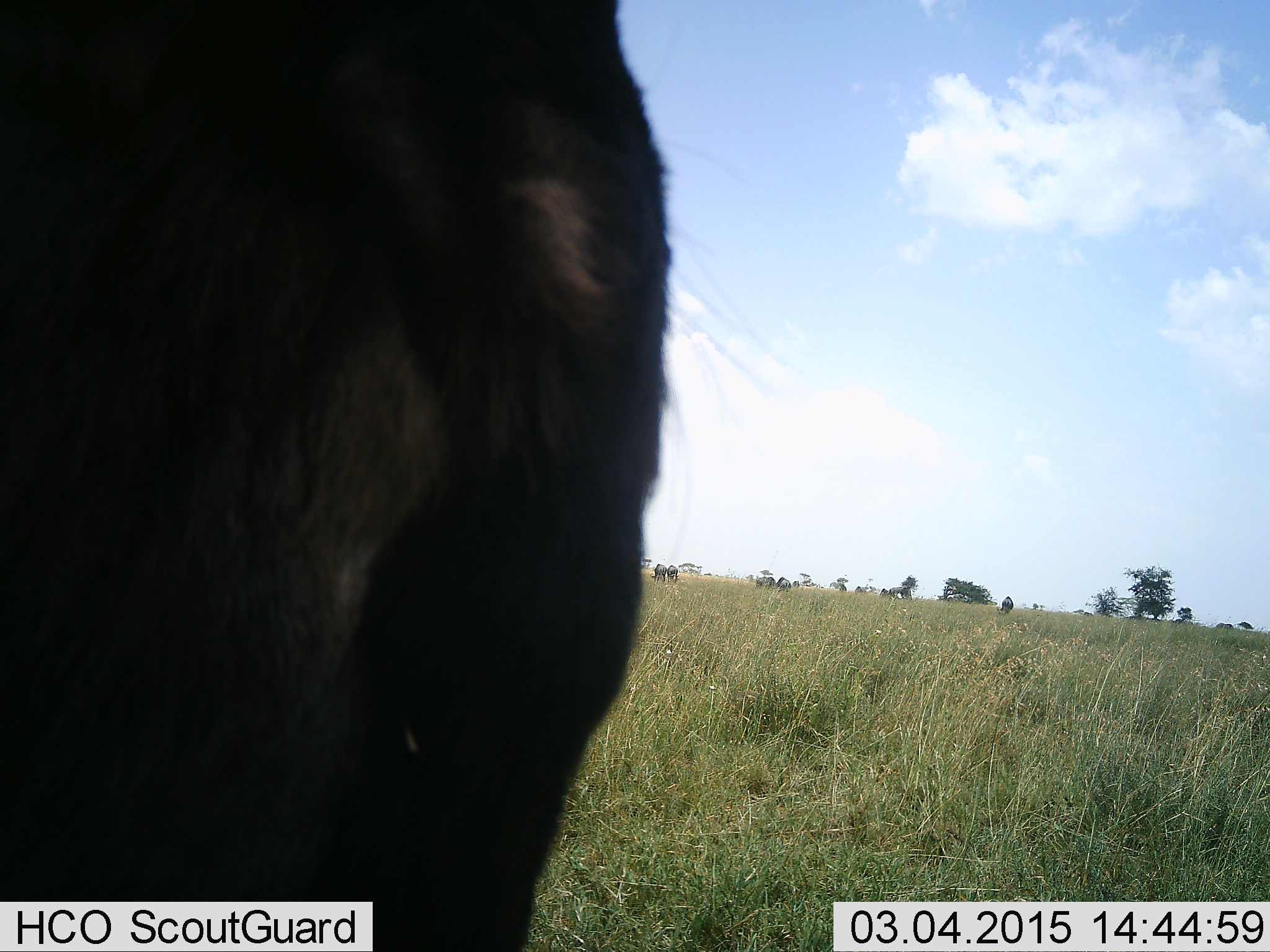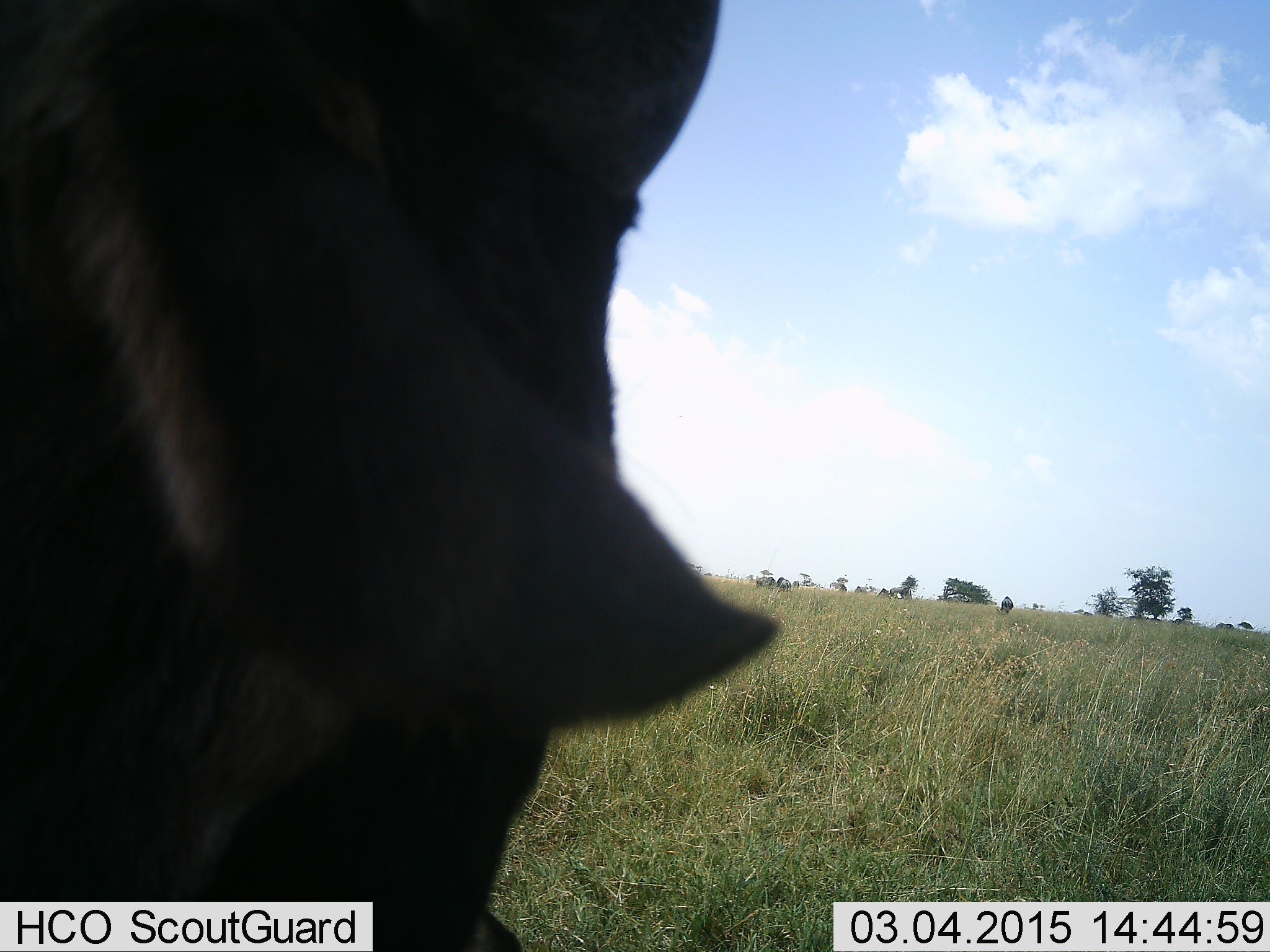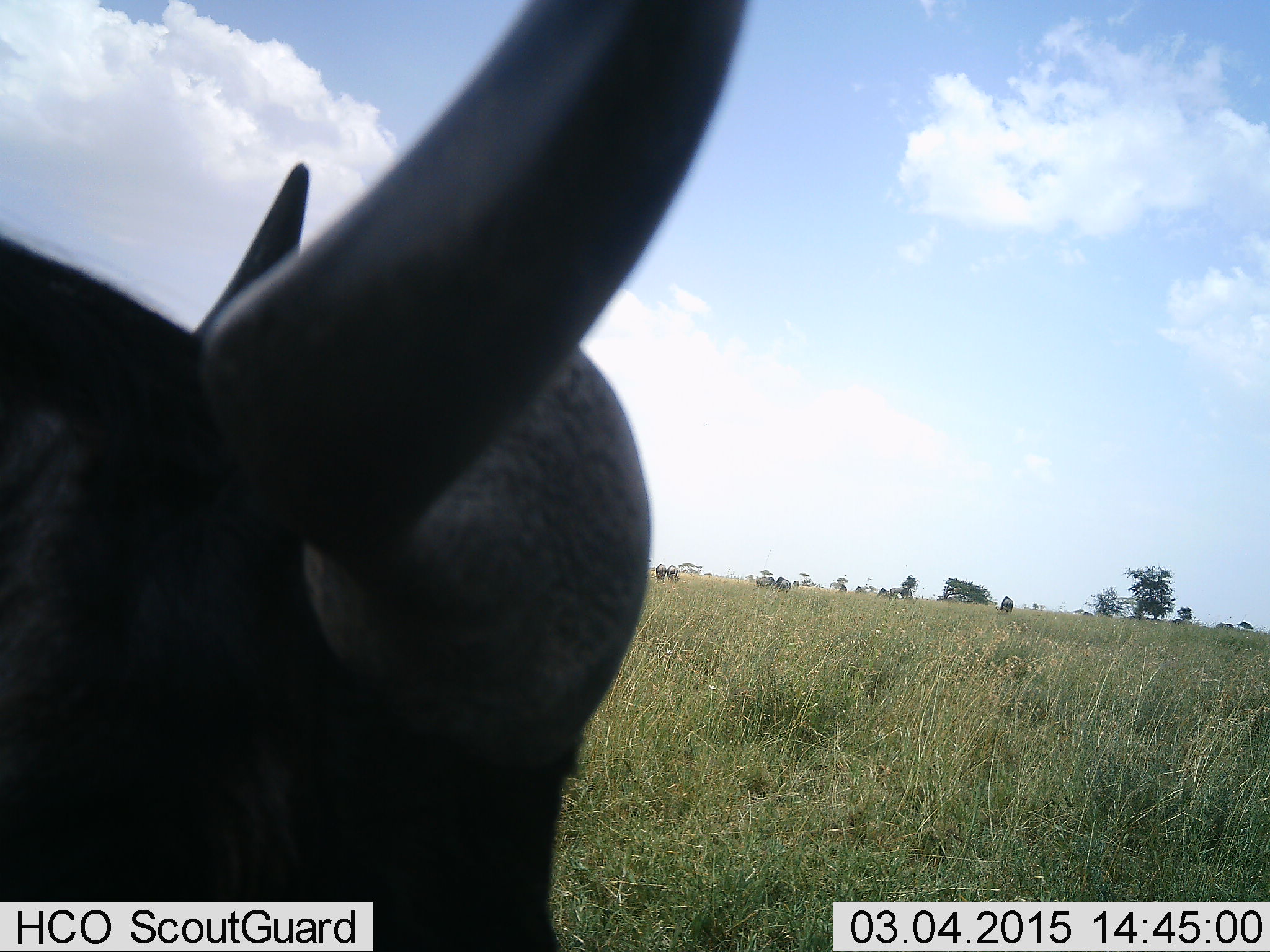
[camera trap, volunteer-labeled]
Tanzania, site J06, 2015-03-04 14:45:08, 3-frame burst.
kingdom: Animalia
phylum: Chordata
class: Mammalia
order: Artiodactyla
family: Bovidae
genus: Connochaetes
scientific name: Connochaetes taurinus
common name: blue wildebeest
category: wildebeest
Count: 1.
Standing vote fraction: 80%.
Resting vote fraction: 0%.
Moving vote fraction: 30%.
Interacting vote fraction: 0%.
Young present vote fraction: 0%.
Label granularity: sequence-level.